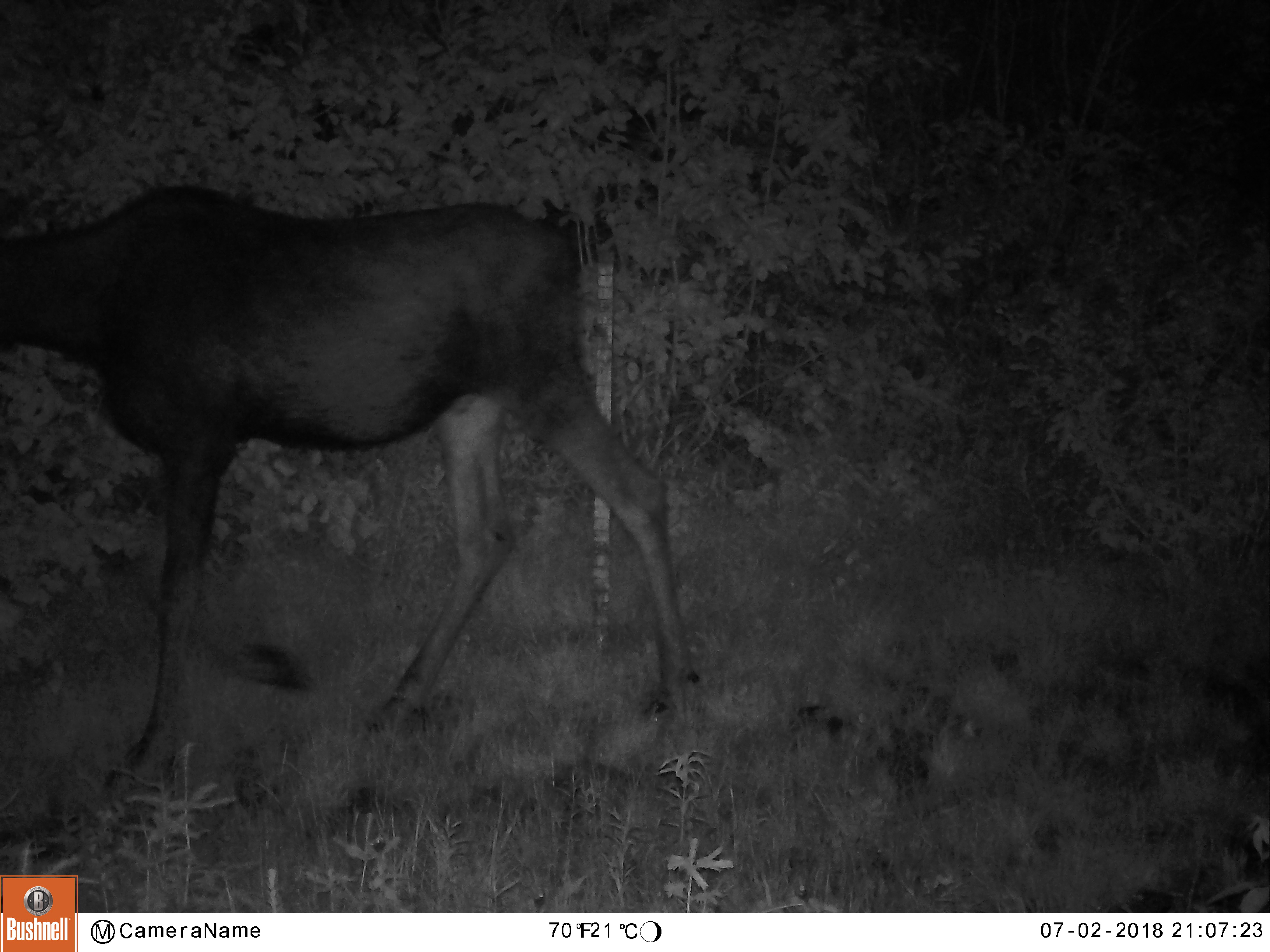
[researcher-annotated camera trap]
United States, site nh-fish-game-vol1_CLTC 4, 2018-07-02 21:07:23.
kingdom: Animalia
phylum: Chordata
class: Mammalia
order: Artiodactyla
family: Cervidae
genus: Alces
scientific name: Alces alces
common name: moose